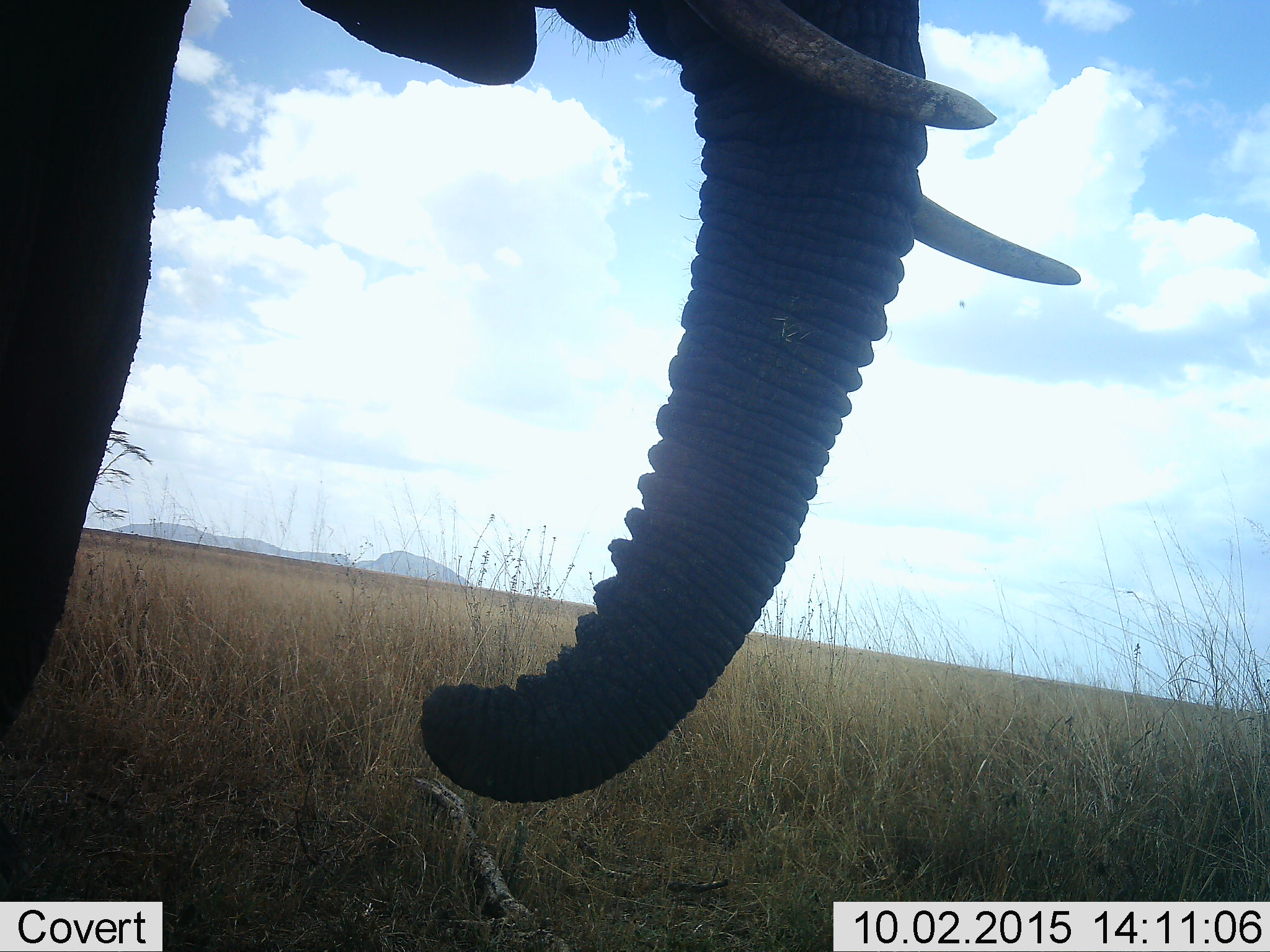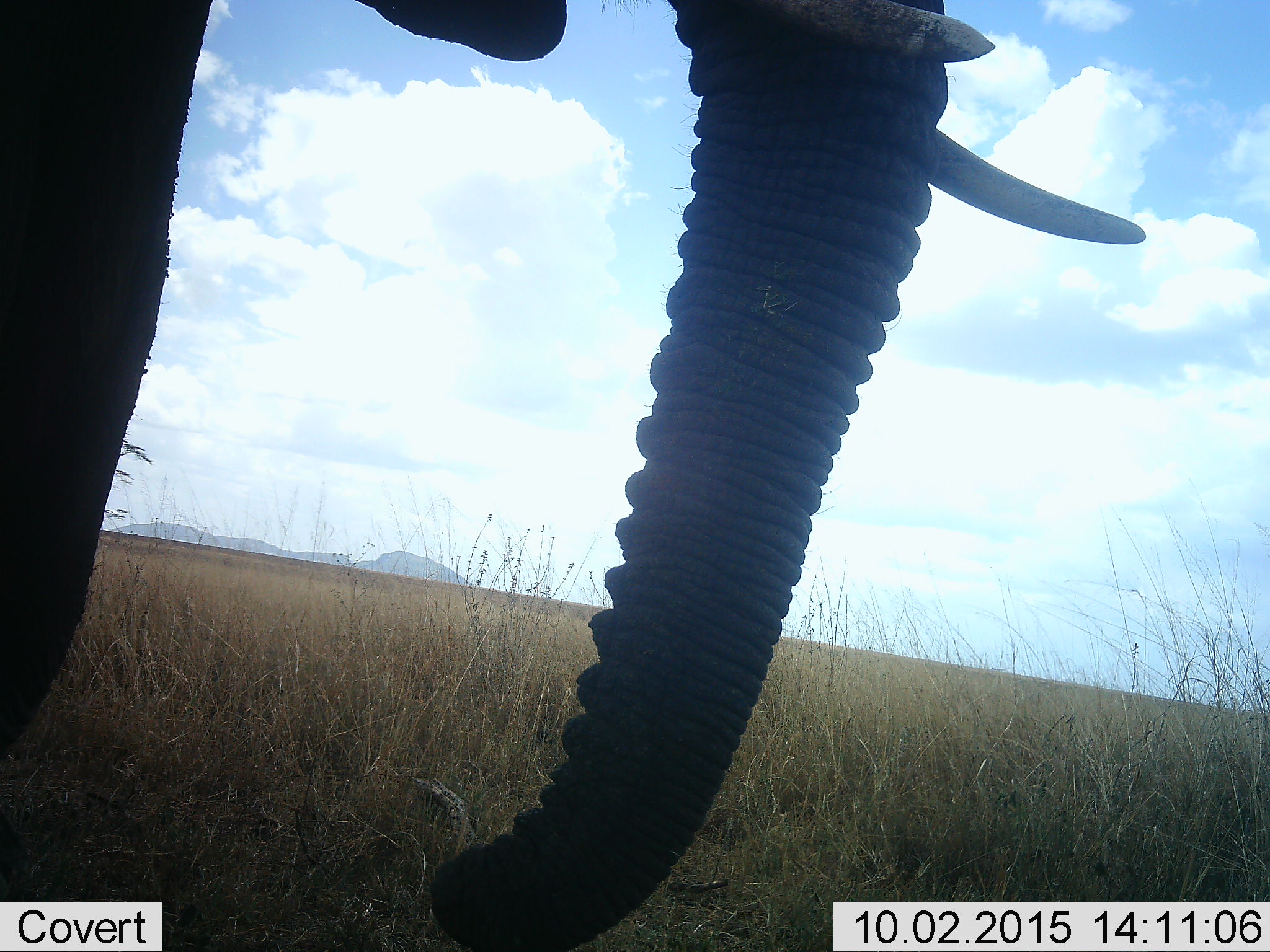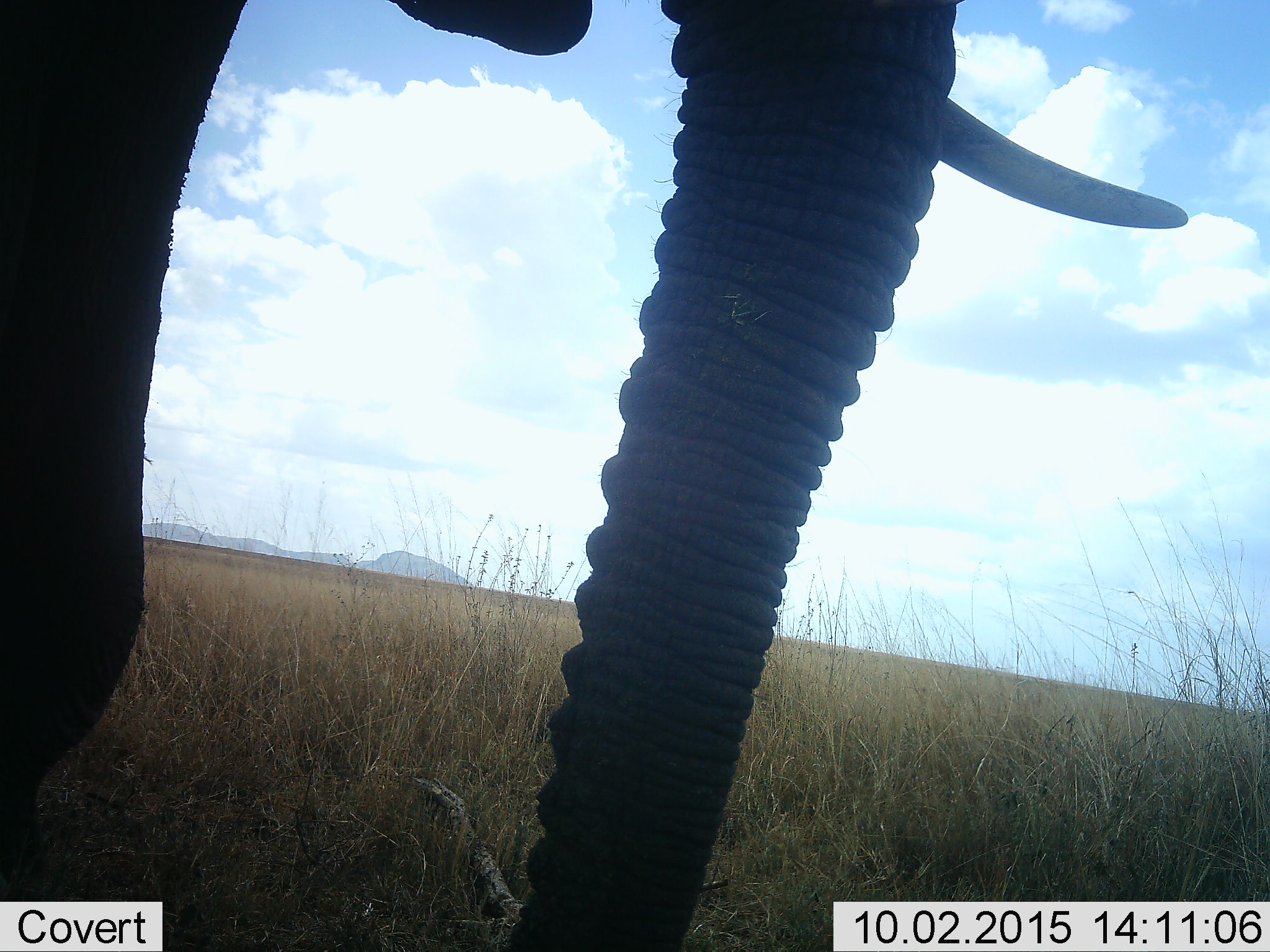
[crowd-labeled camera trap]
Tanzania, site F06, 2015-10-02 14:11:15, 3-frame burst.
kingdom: Animalia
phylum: Chordata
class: Mammalia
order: Proboscidea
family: Elephantidae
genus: Loxodonta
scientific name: Loxodonta africana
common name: african bush elephant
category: elephant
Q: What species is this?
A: Elephant (african bush elephant) (Loxodonta africana).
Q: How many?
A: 1.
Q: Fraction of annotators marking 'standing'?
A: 80%.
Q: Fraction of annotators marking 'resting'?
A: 5%.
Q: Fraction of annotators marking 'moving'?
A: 20%.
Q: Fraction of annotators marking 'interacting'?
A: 0%.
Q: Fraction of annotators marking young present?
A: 0%.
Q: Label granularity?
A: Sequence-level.